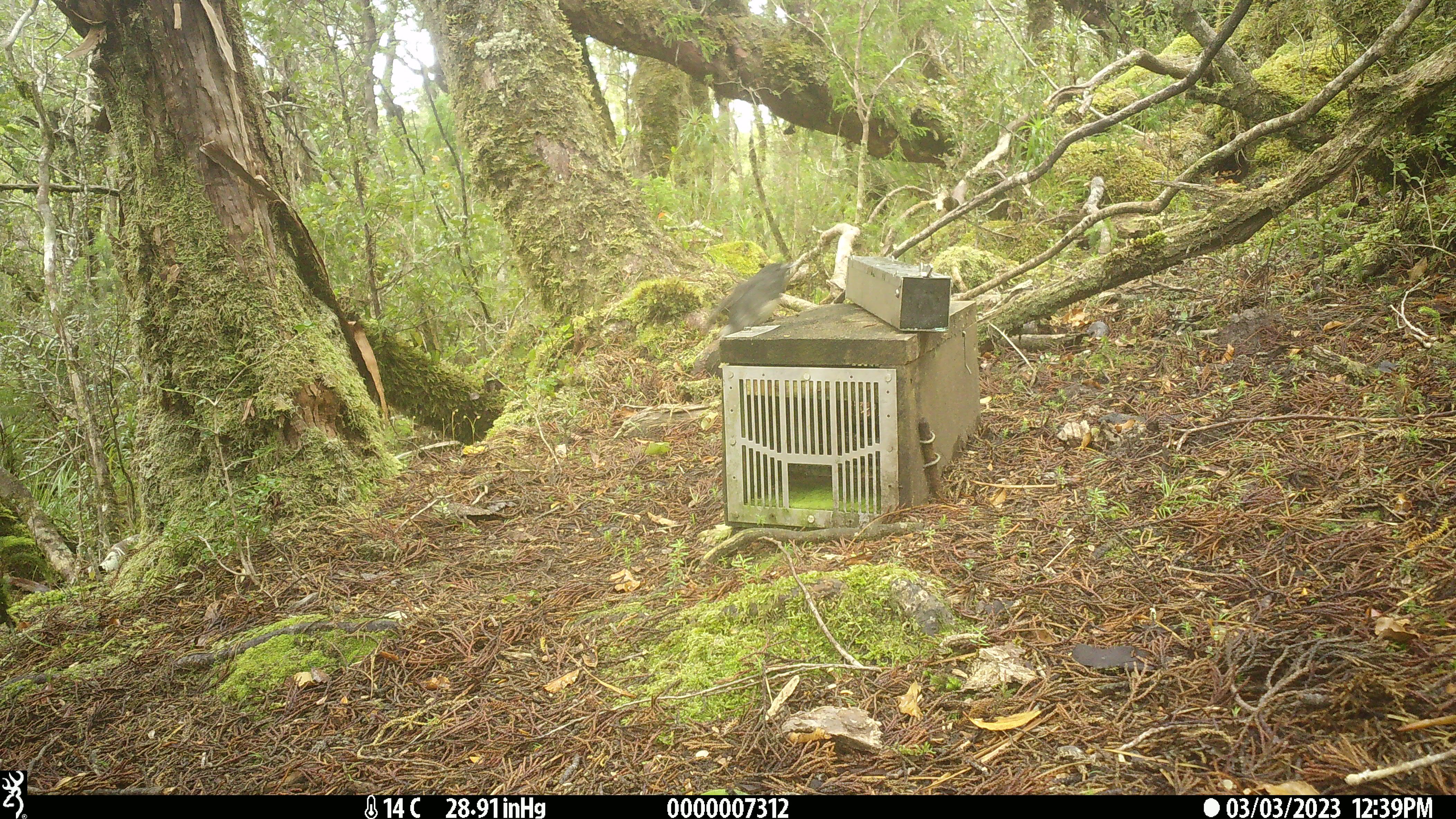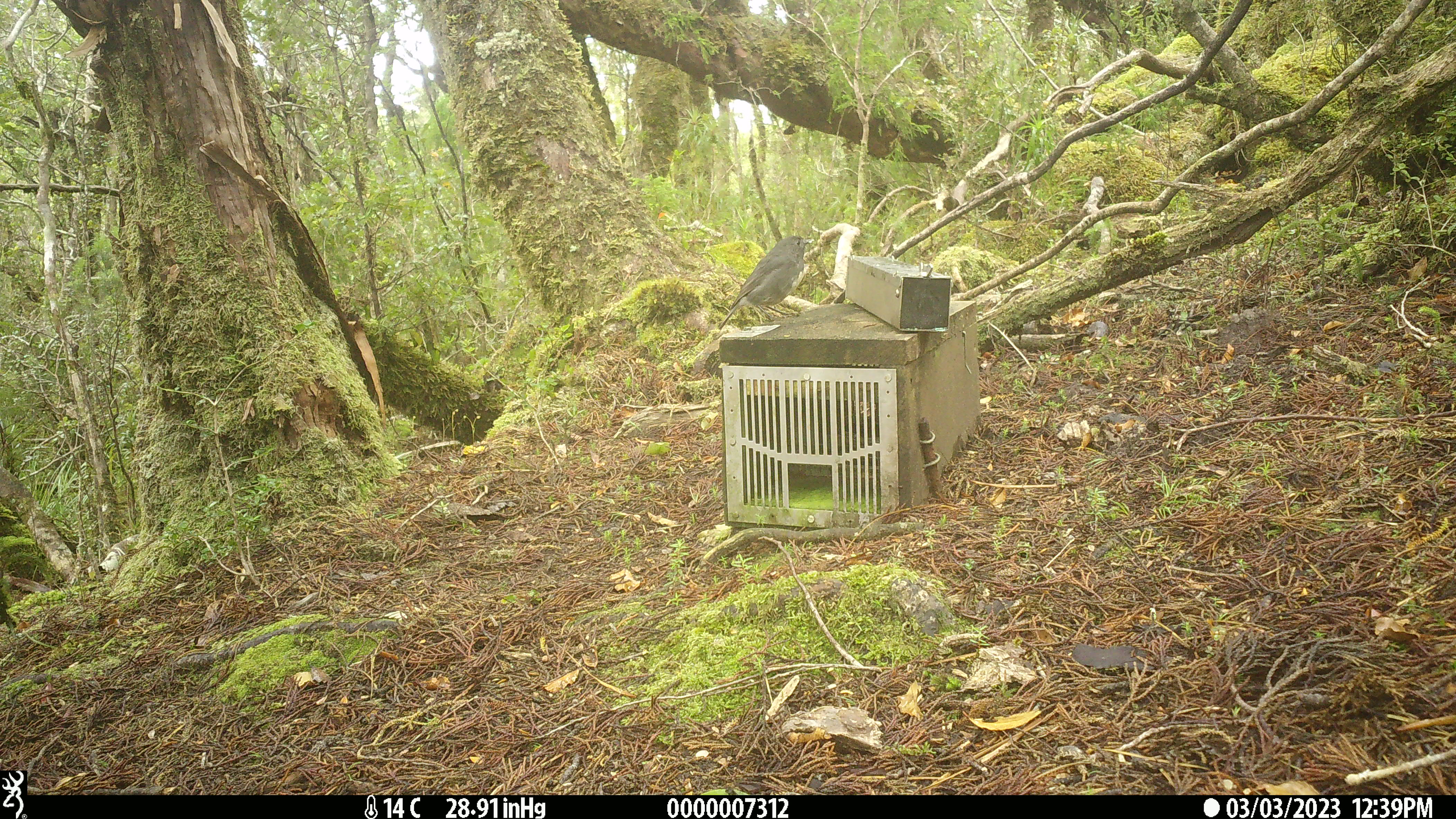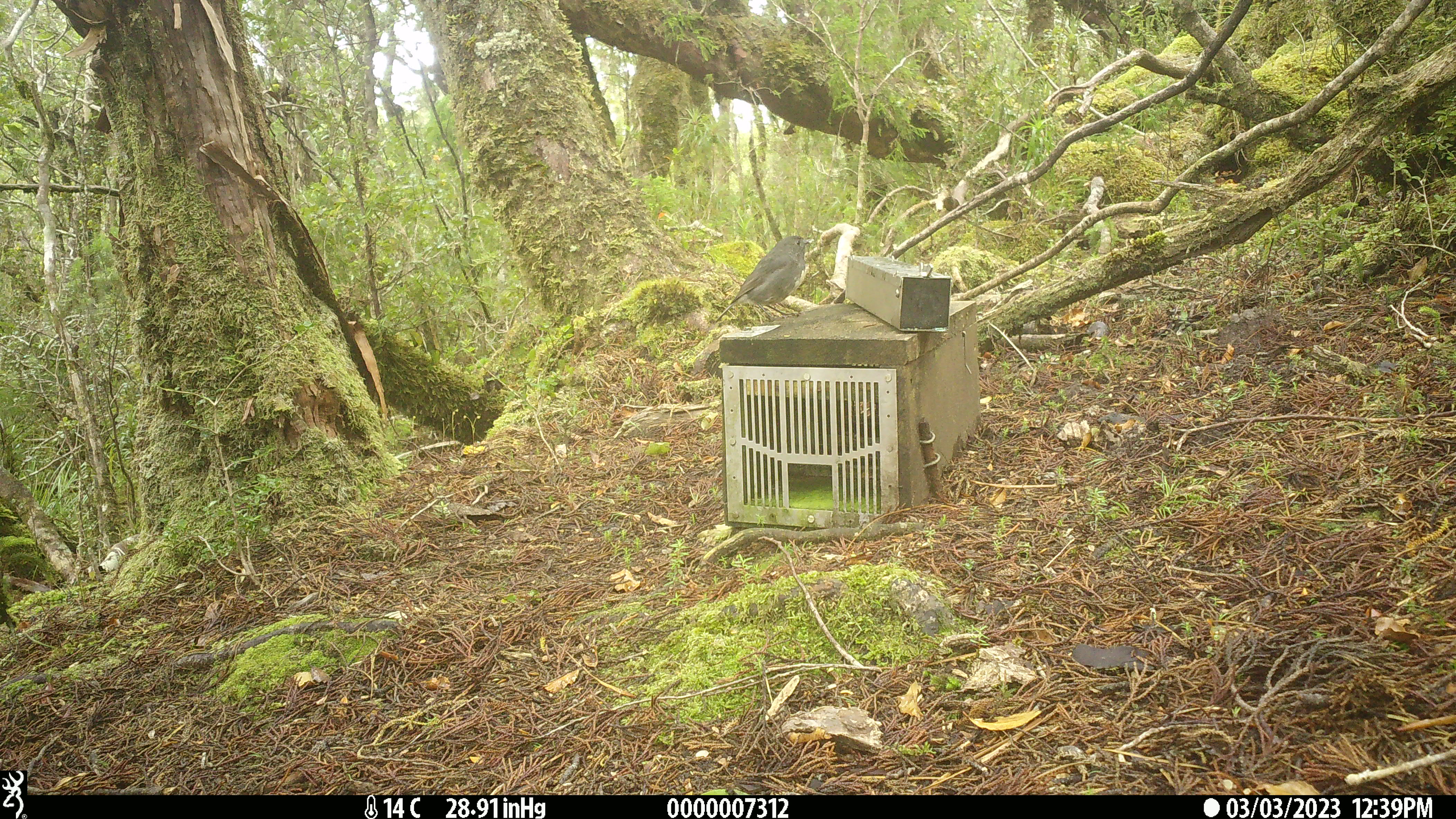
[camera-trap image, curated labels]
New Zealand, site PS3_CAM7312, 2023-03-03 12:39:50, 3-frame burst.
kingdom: Animalia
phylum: Chordata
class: Aves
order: Passeriformes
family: Petroicidae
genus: Petroica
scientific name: Petroica australis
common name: new zealand robin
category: robin